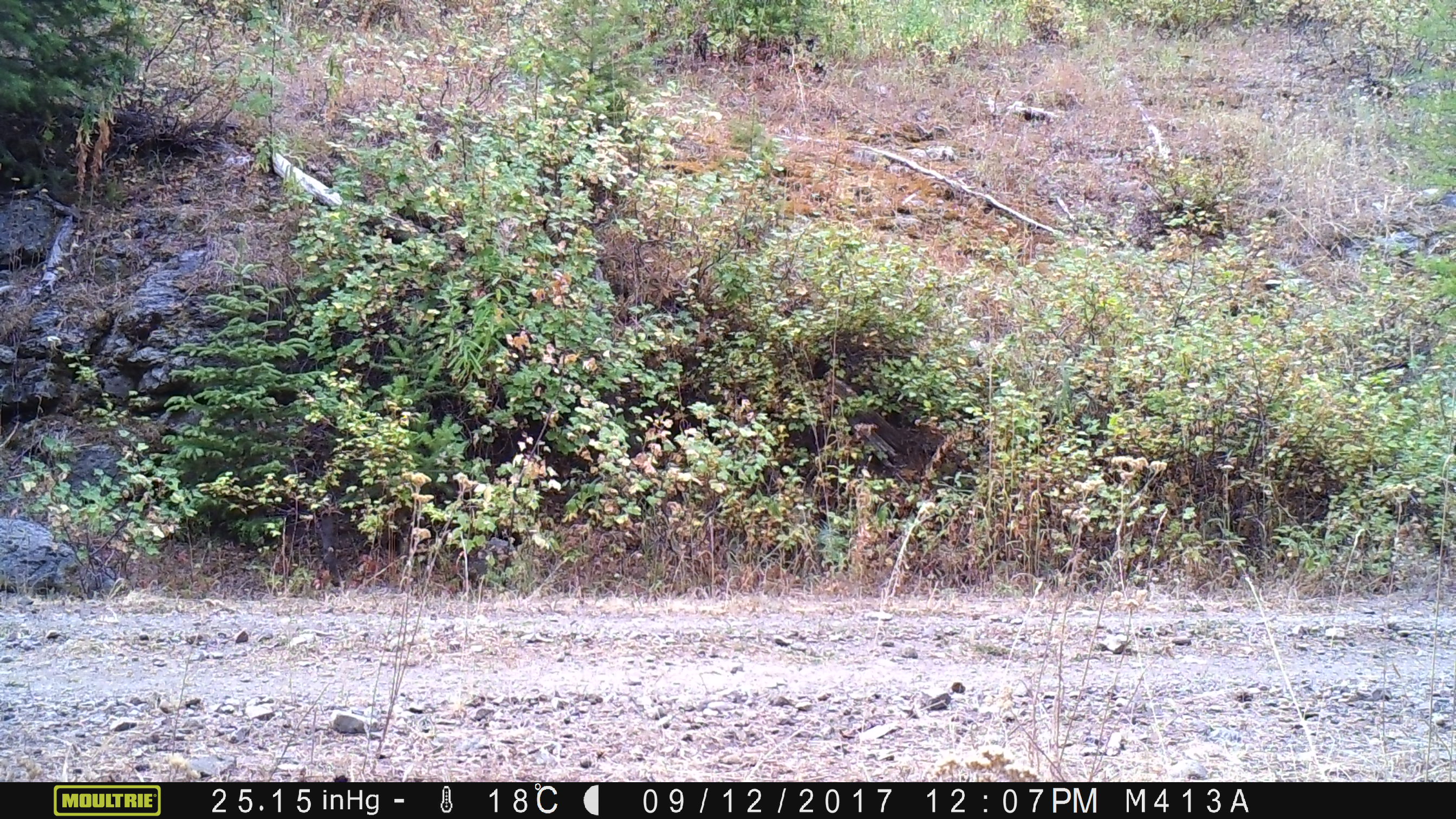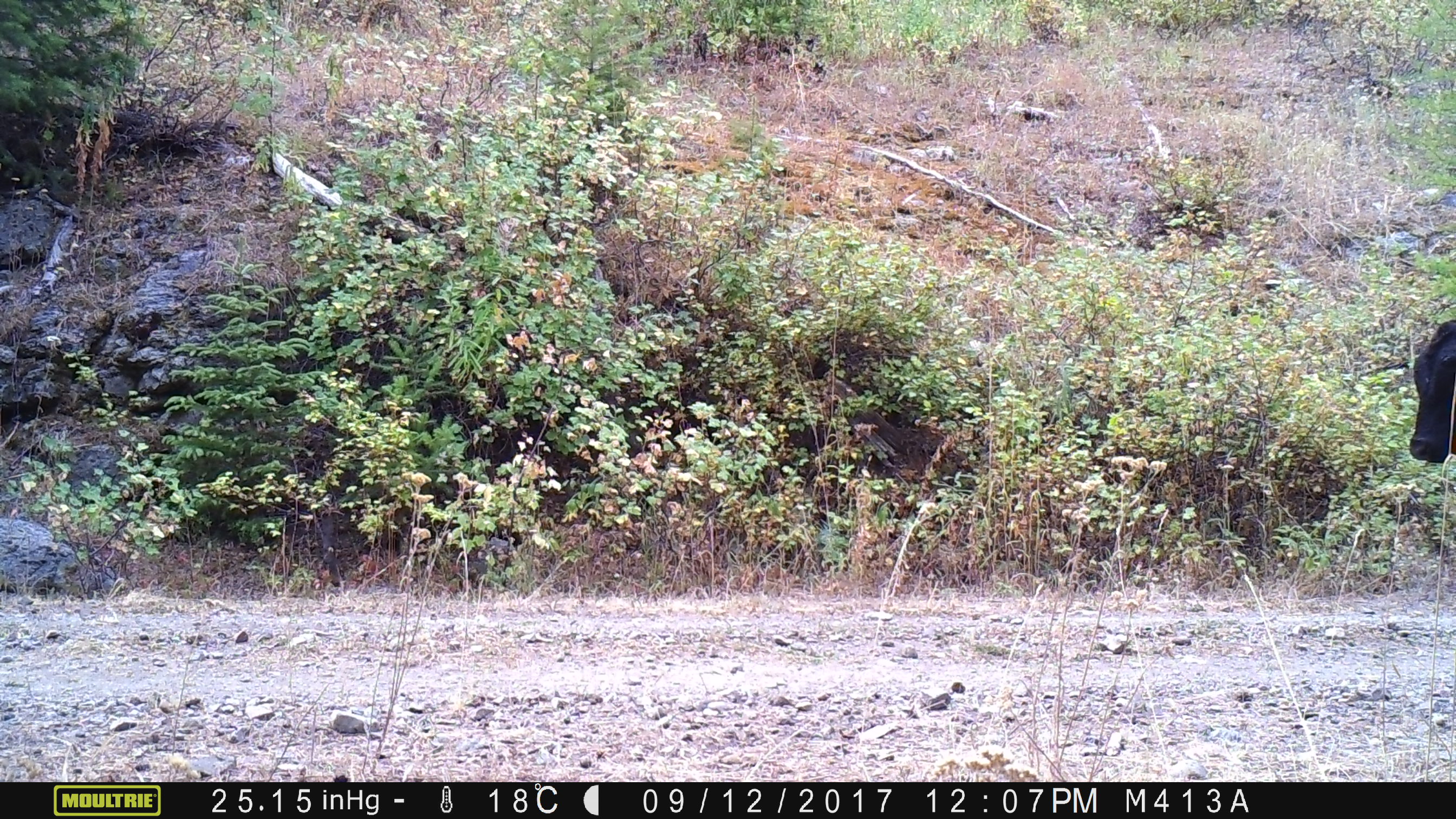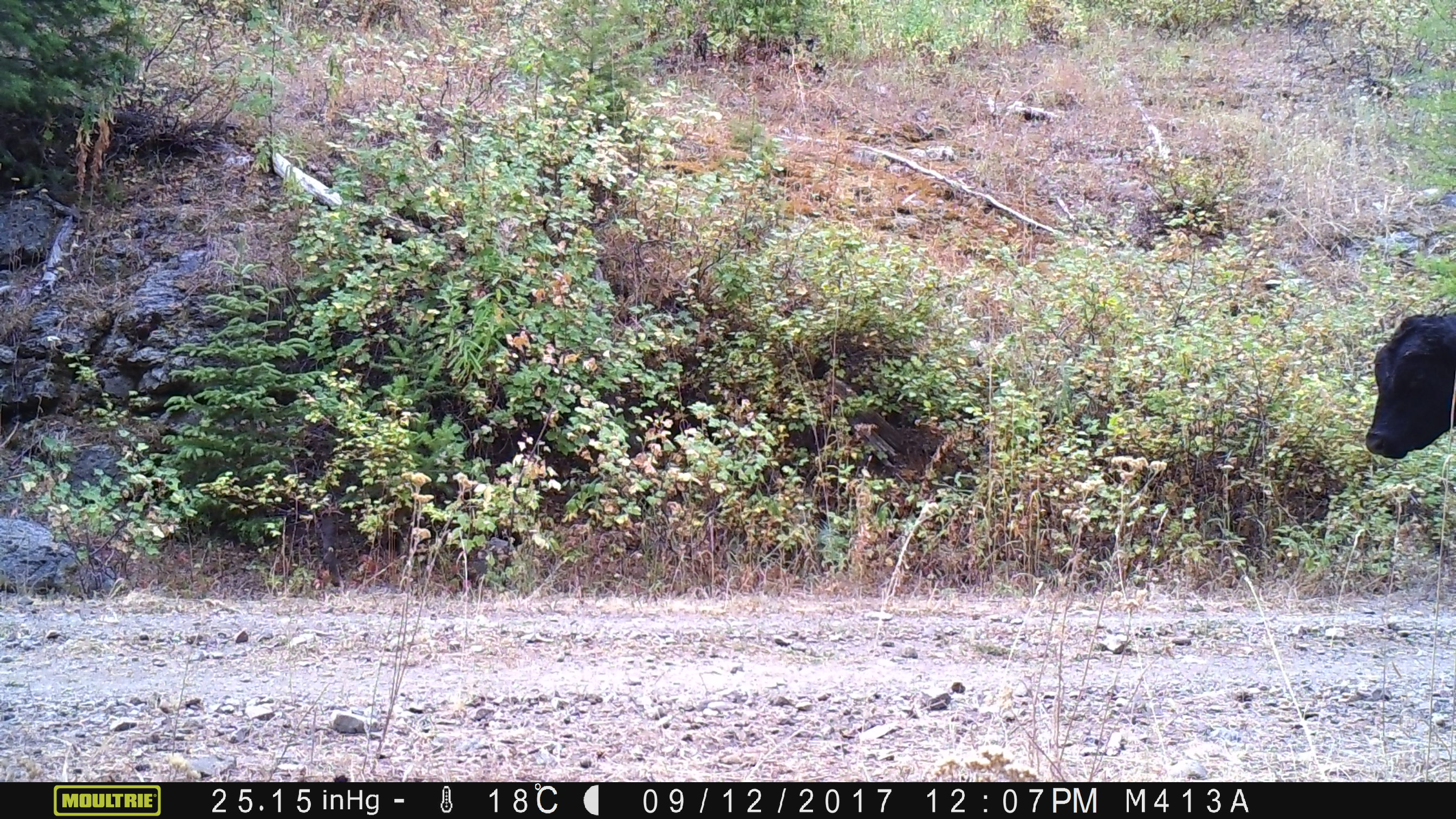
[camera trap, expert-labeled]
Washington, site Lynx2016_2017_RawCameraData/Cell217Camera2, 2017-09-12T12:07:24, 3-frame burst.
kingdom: Animalia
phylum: Chordata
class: Mammalia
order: Artiodactyla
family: Bovidae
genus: Bos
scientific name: Bos taurus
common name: domestic cattle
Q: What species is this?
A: Domestic cattle (Bos taurus).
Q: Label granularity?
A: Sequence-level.